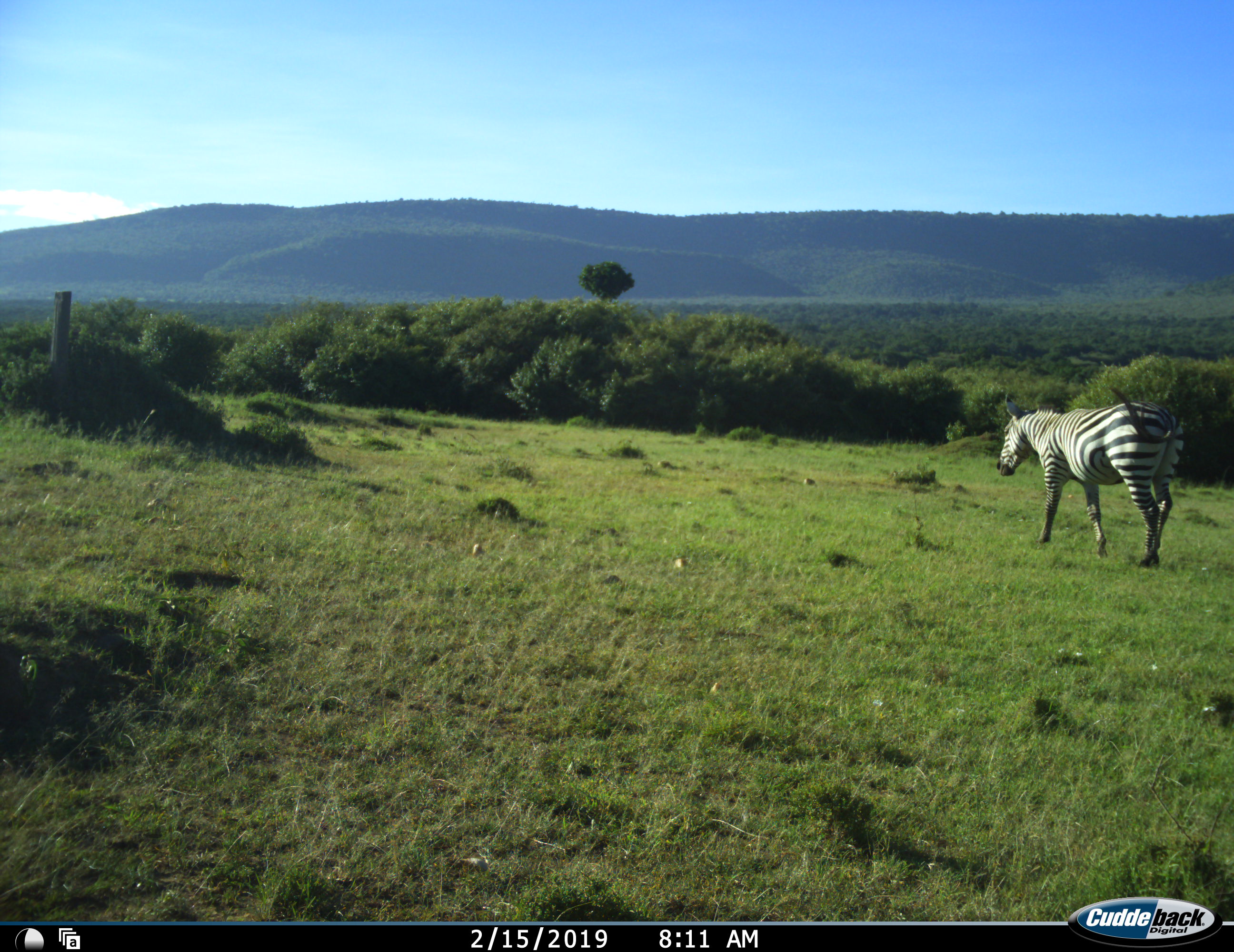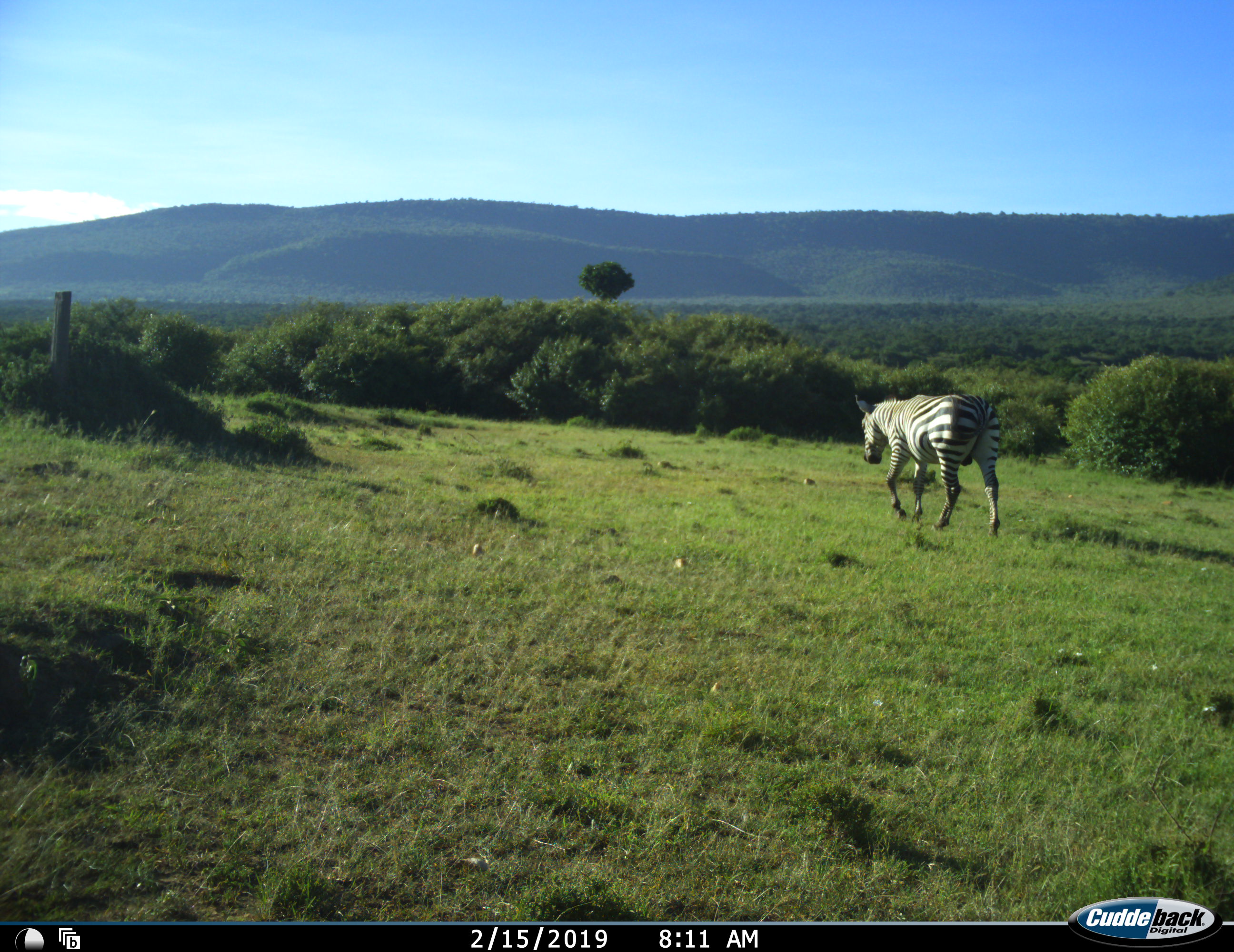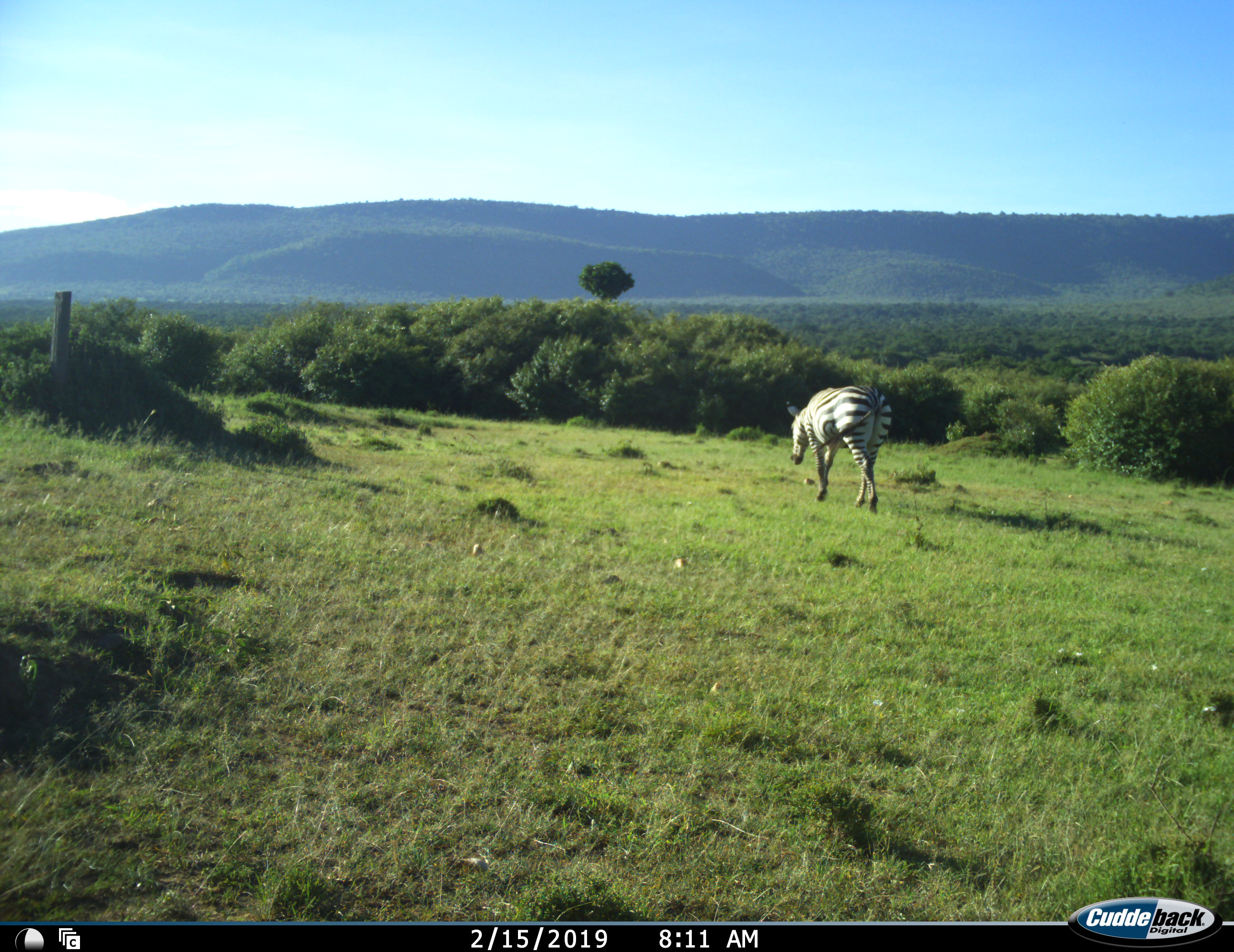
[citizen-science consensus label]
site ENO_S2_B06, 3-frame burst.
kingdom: Animalia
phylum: Chordata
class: Mammalia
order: Perissodactyla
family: Equidae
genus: Equus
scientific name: Equus quagga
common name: plains zebra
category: zebraplains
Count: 1.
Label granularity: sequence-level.